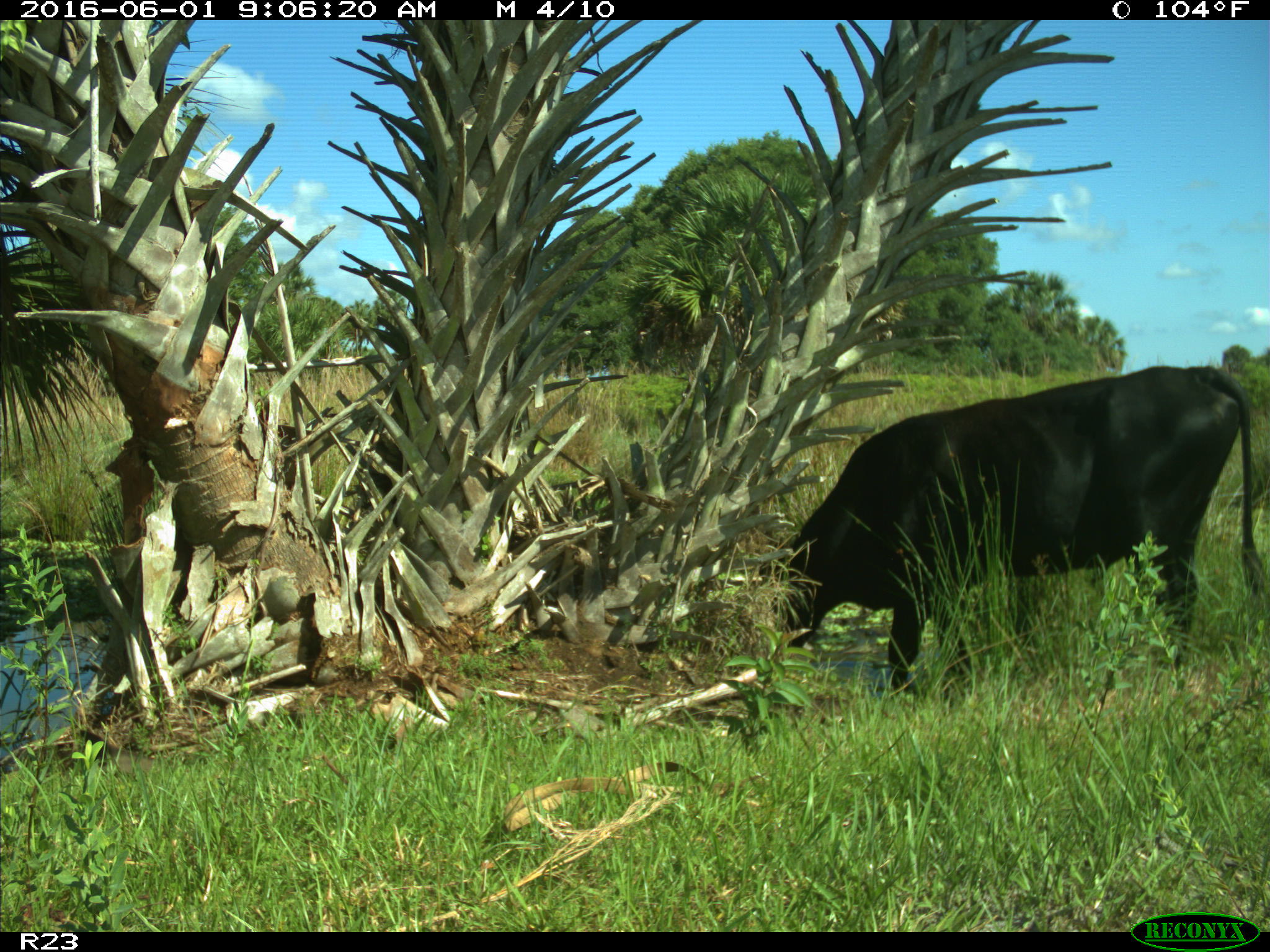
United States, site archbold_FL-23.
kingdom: Animalia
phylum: Chordata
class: Mammalia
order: Artiodactyla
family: Bovidae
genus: Bos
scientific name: Bos taurus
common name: domestic cow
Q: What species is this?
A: Bos taurus (domestic cow).